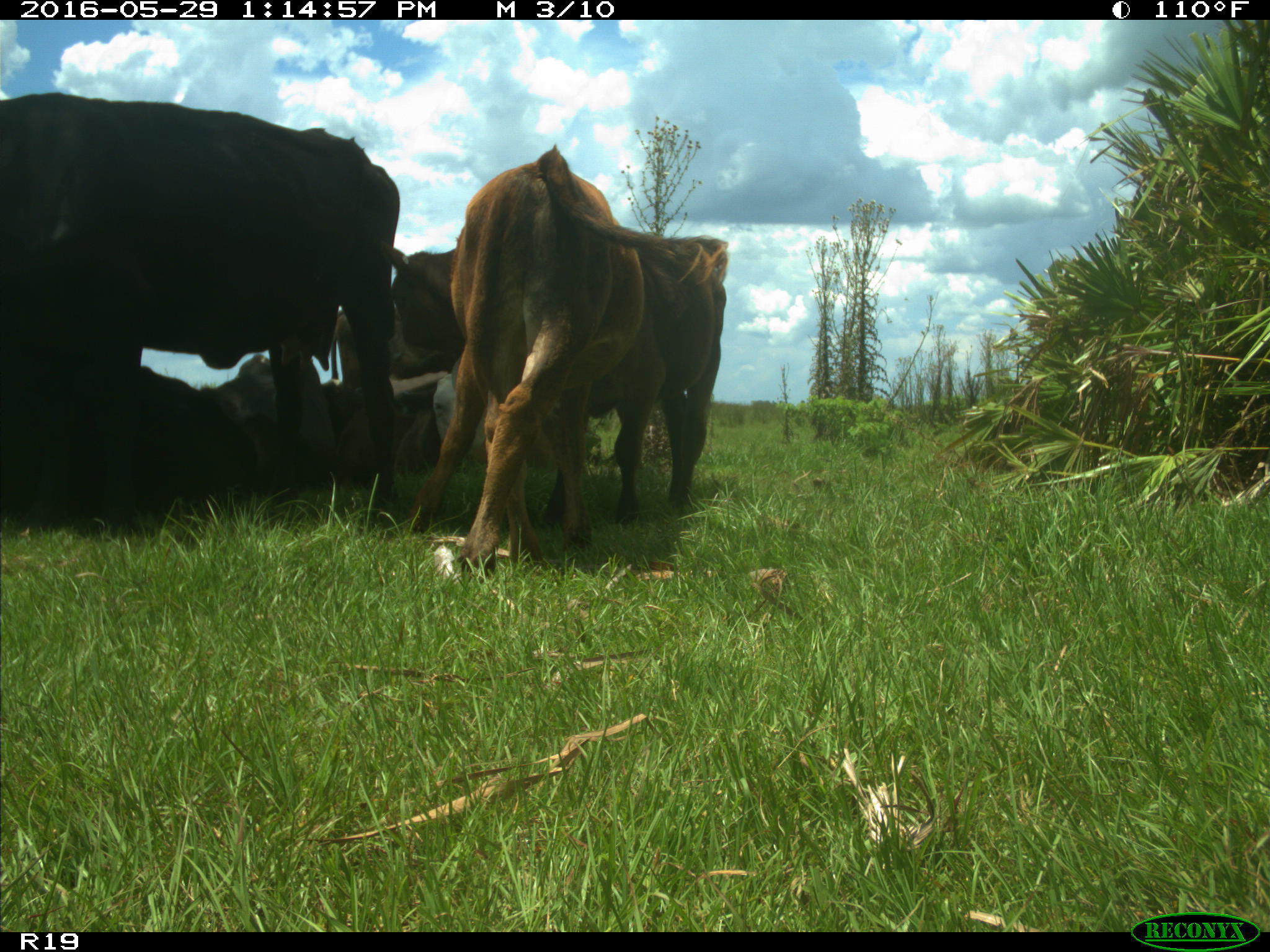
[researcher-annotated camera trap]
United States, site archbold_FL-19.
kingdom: Animalia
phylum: Chordata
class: Mammalia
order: Artiodactyla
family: Bovidae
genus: Bos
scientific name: Bos taurus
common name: domestic cow